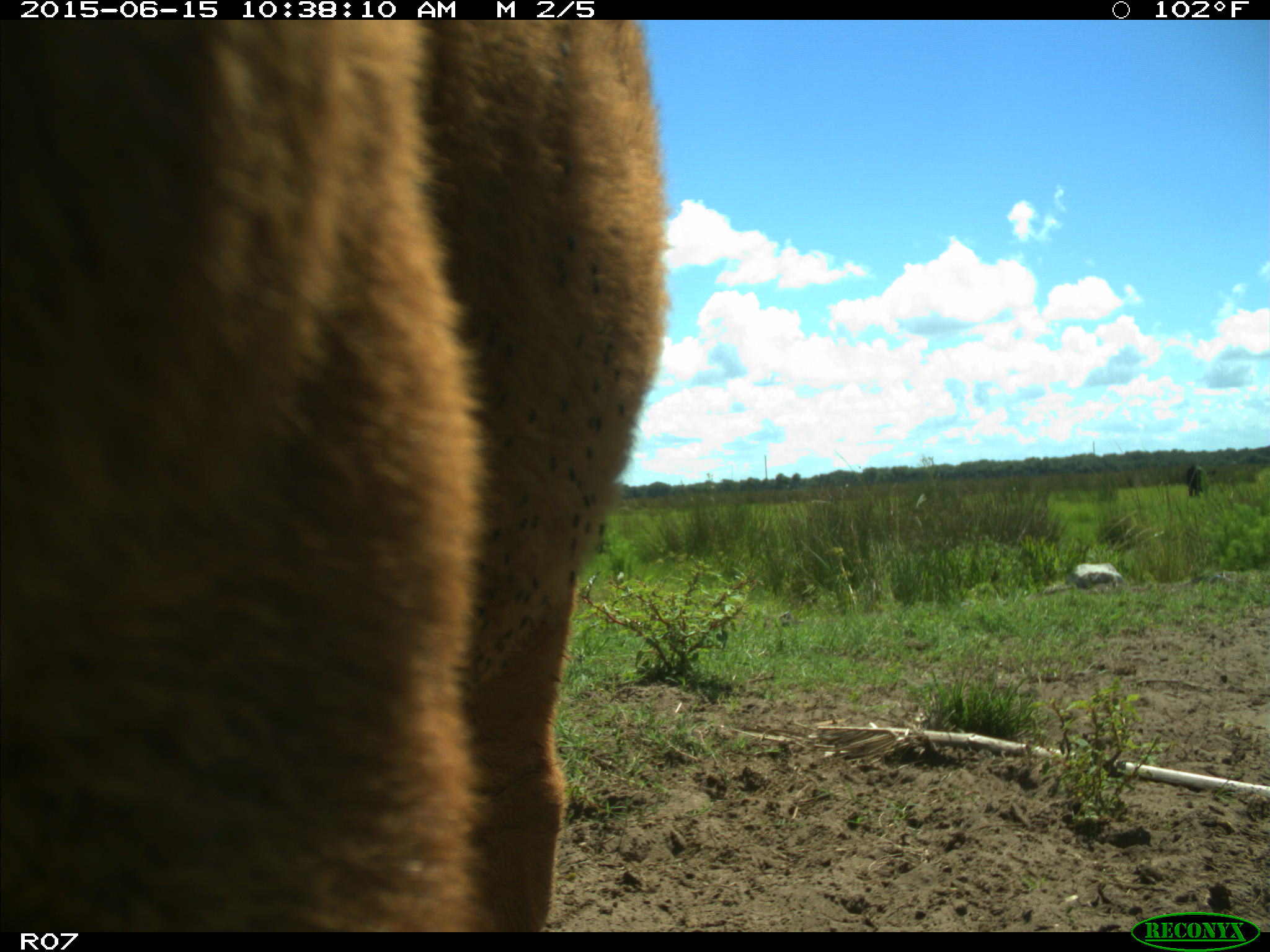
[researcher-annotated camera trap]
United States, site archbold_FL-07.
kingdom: Animalia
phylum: Chordata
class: Mammalia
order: Artiodactyla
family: Bovidae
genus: Bos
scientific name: Bos taurus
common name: domestic cow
Bos taurus (domestic cow).